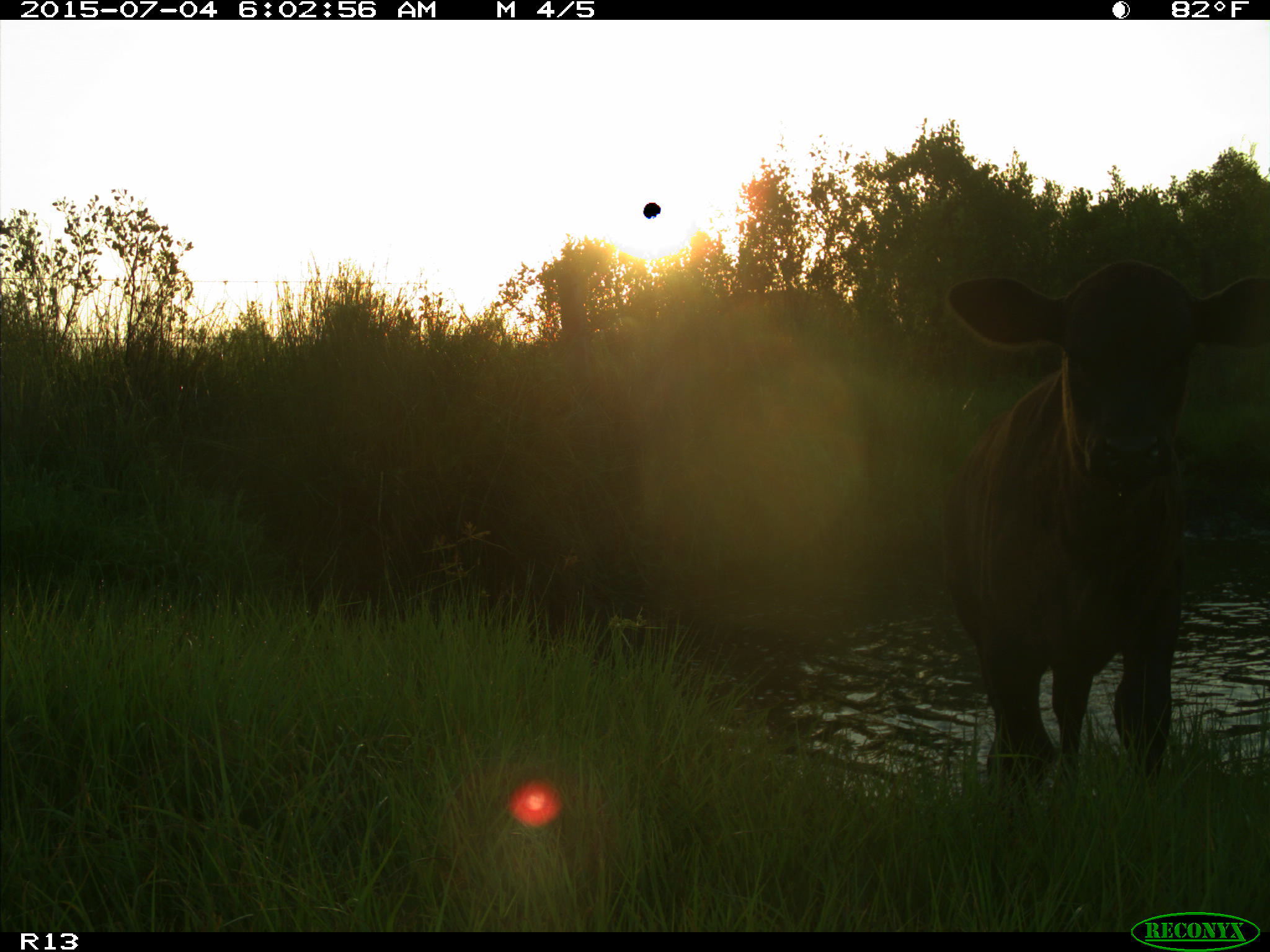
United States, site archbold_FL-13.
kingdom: Animalia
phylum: Chordata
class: Mammalia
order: Artiodactyla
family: Bovidae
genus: Bos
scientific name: Bos taurus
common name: domestic cow